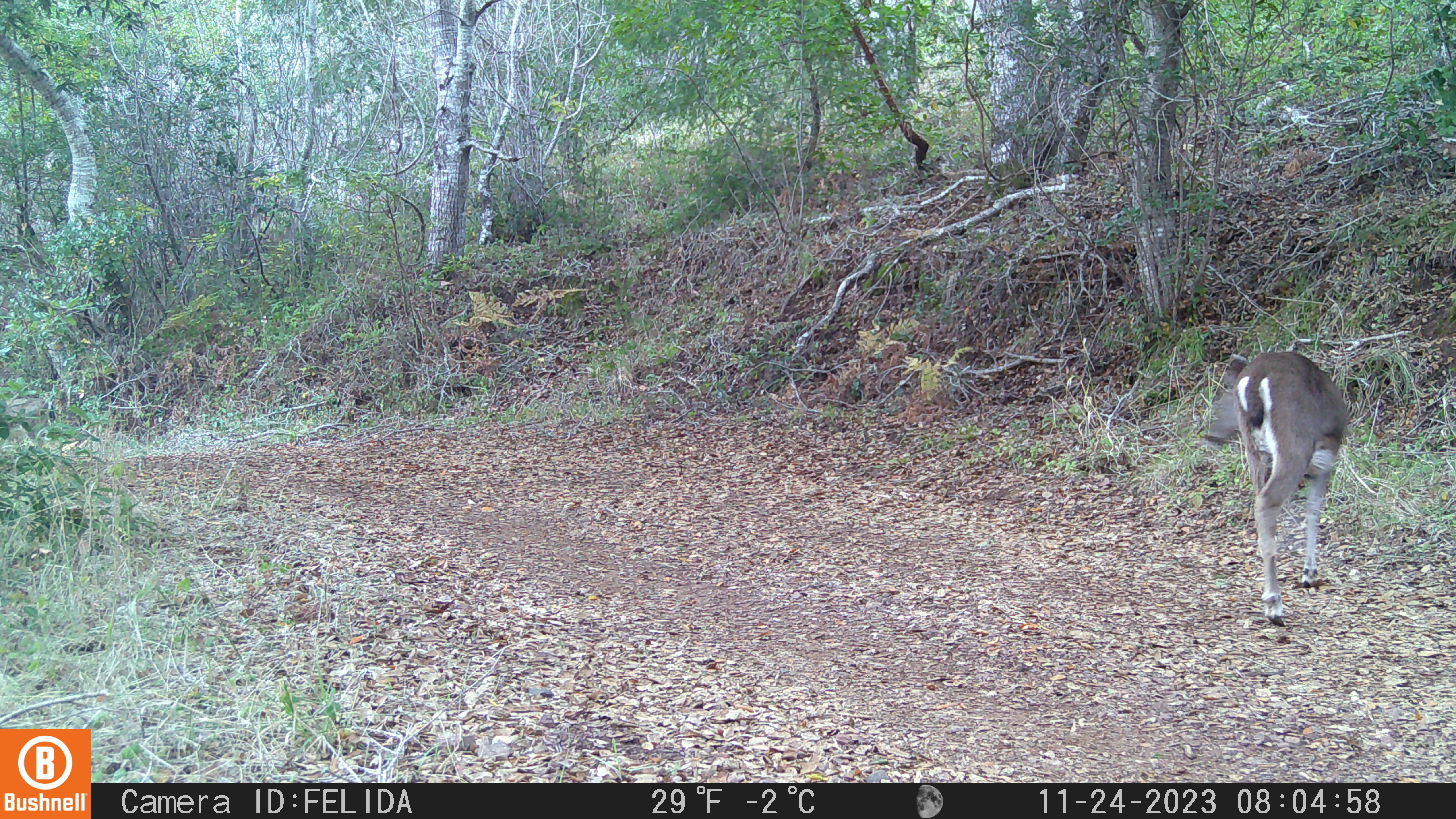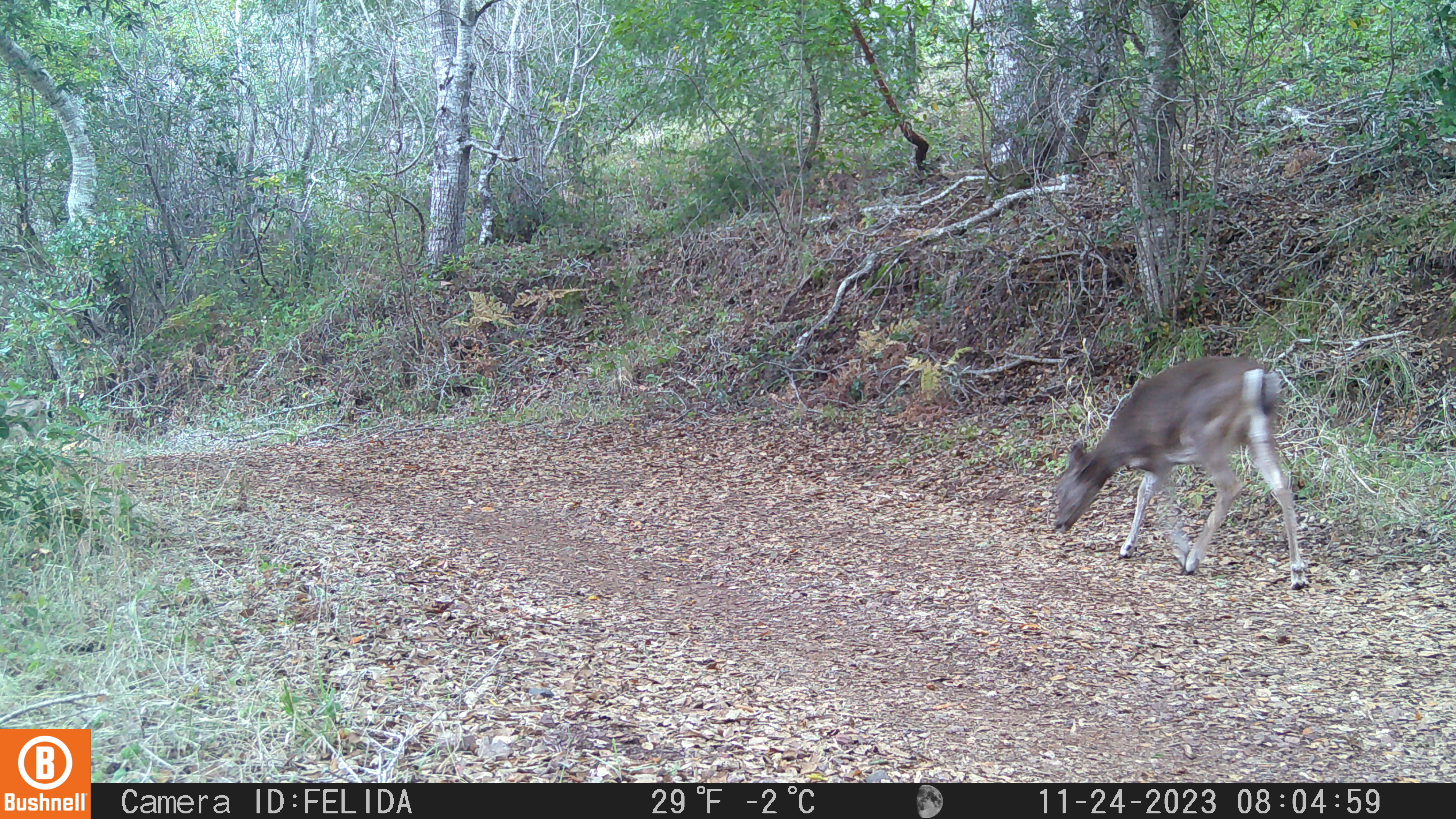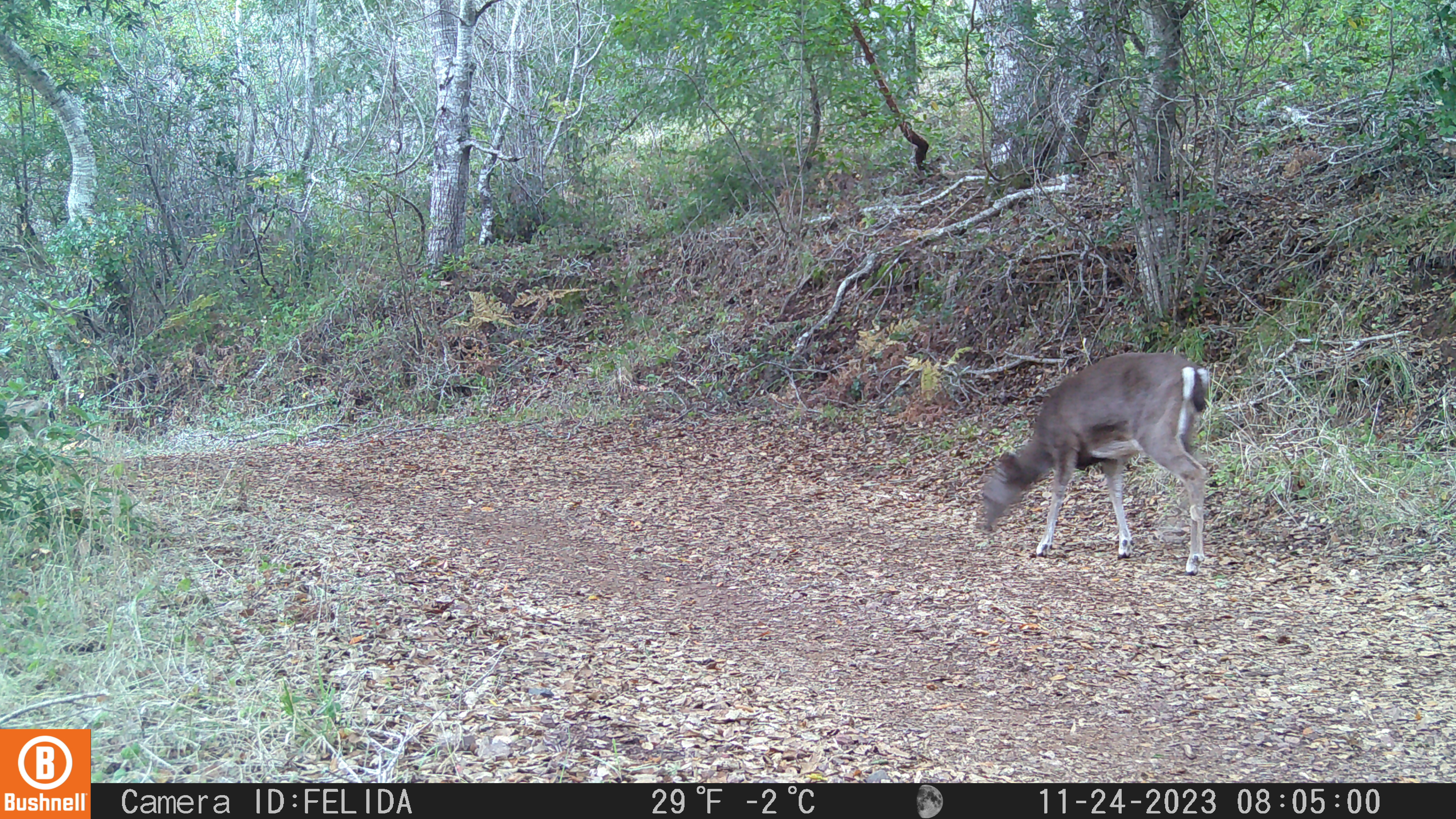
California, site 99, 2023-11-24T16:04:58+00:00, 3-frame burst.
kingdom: Animalia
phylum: Chordata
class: Mammalia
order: Artiodactyla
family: Cervidae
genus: Odocoileus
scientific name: Odocoileus hemionus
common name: mule deer